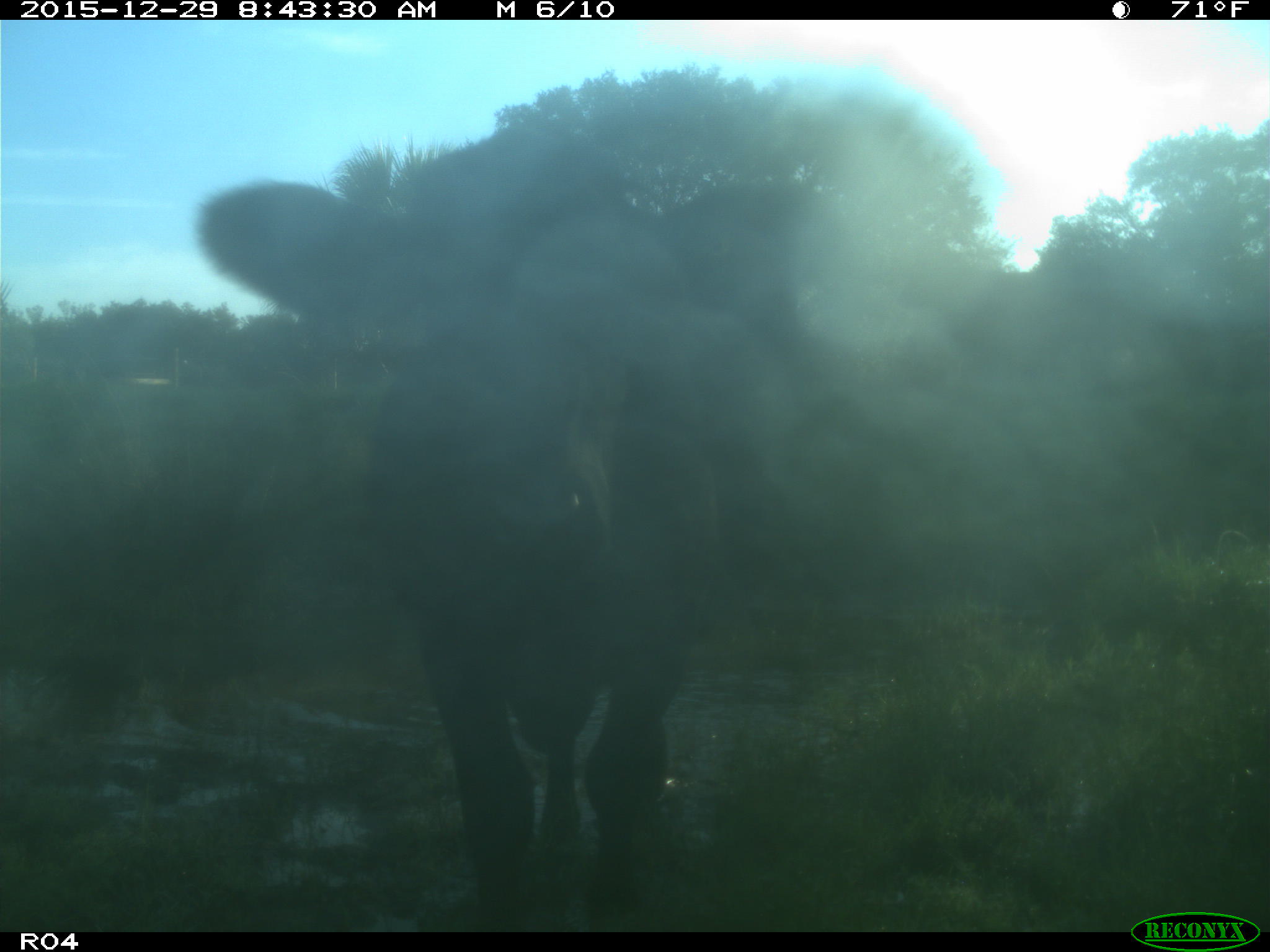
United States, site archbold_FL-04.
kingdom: Animalia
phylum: Chordata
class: Mammalia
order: Artiodactyla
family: Bovidae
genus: Bos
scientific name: Bos taurus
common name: domestic cow